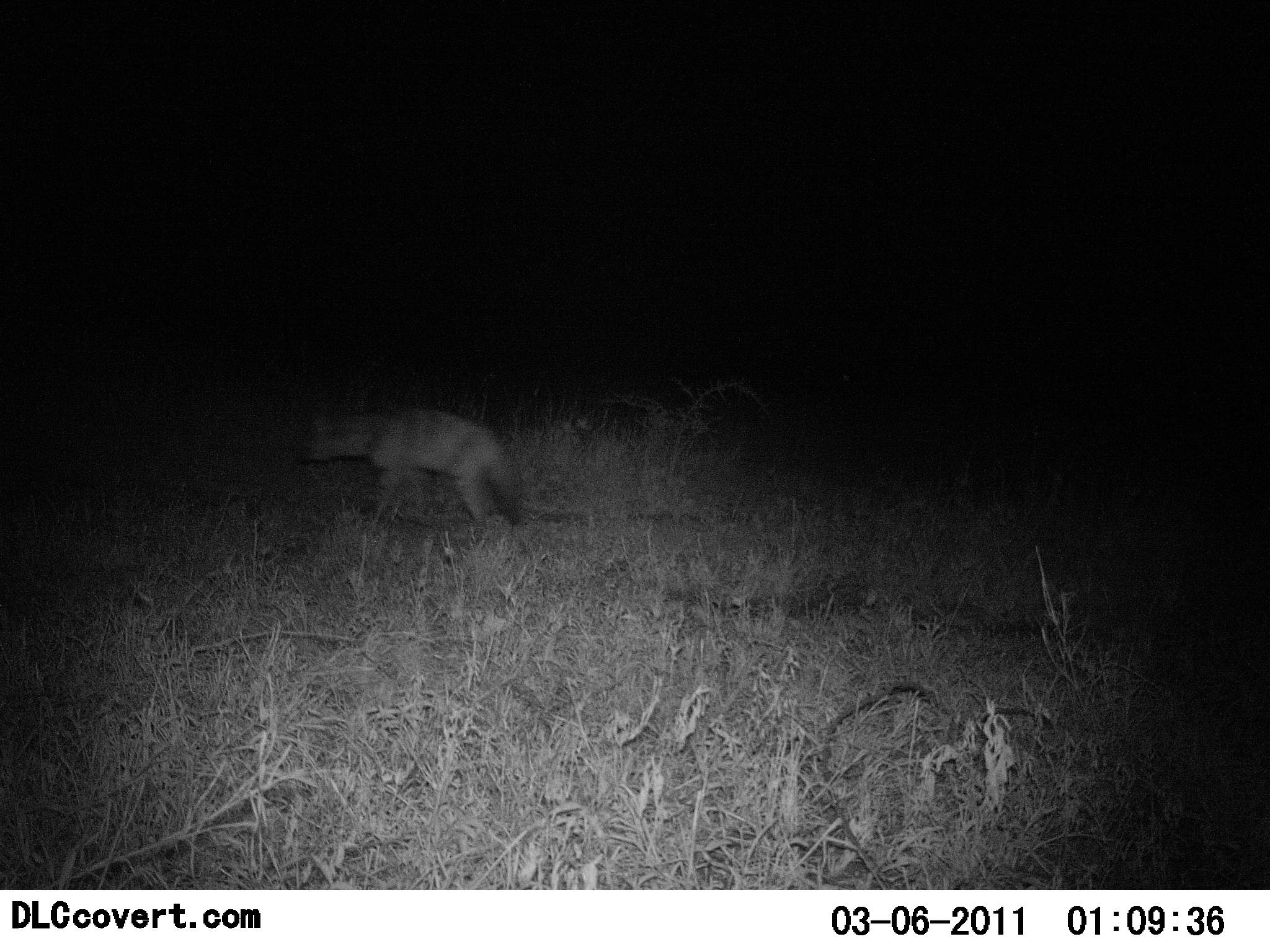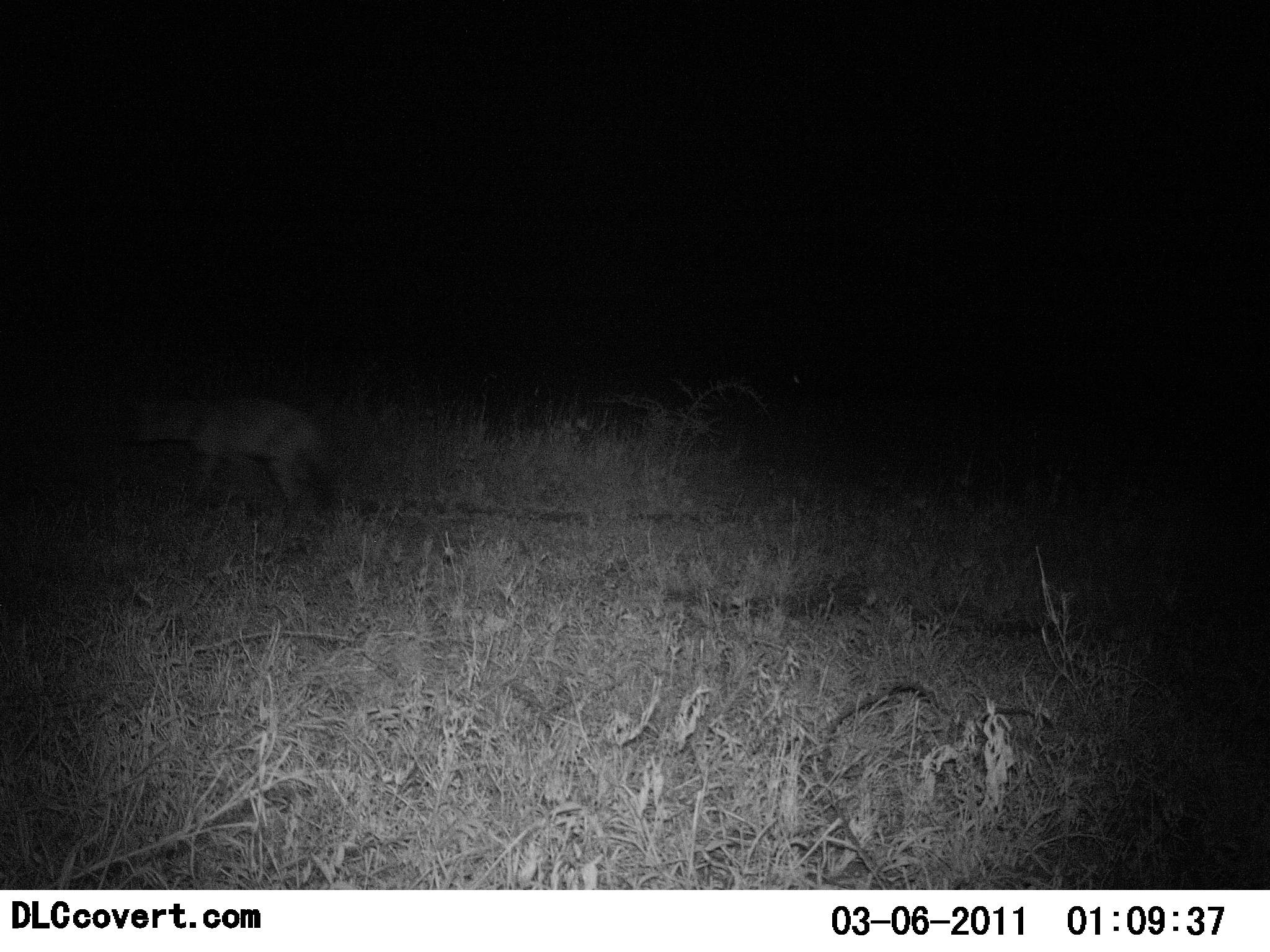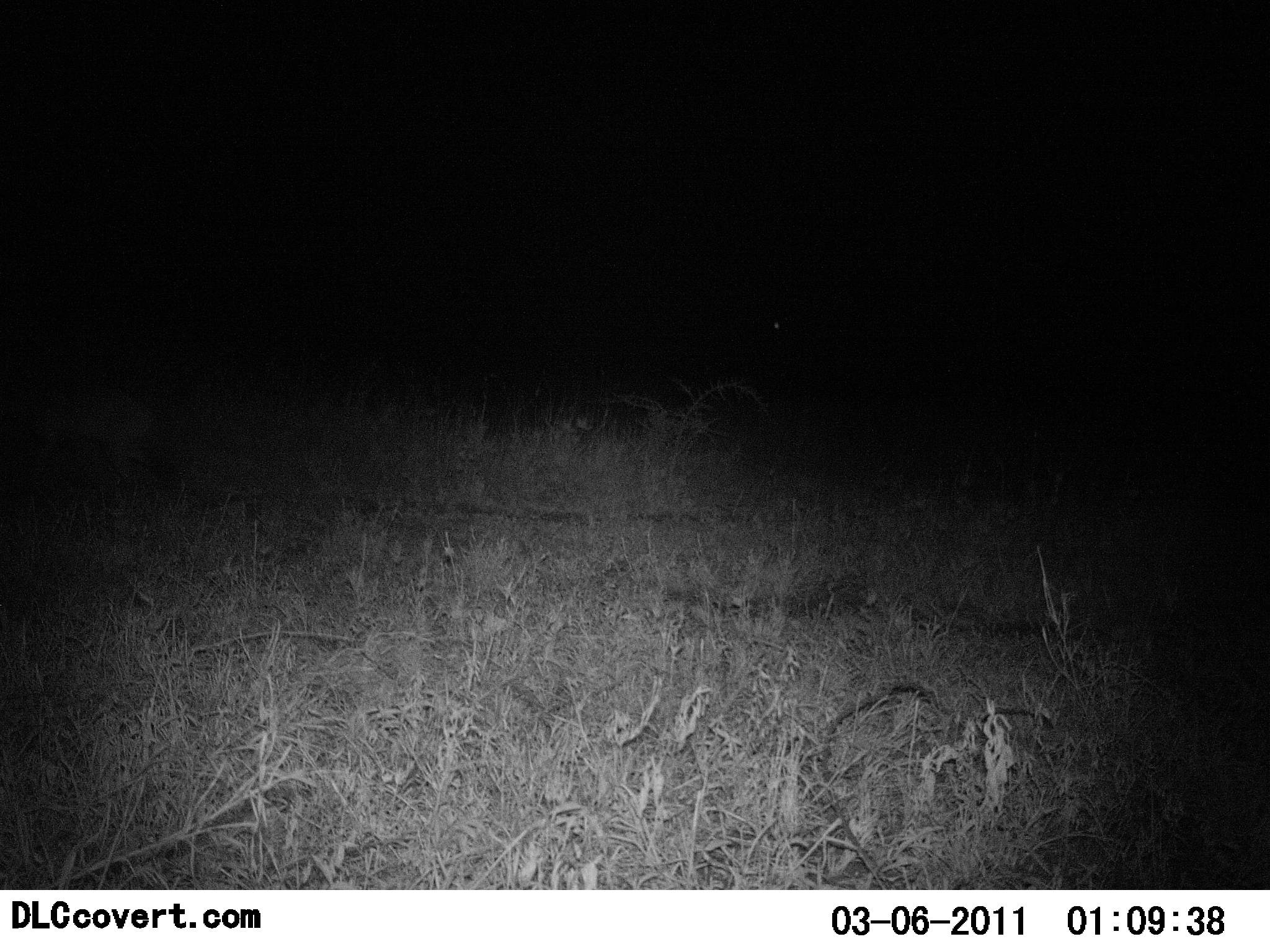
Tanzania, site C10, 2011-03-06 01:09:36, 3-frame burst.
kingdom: Animalia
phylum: Chordata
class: Mammalia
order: Carnivora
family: Hyaenidae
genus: Proteles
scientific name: Proteles cristatus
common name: aardwolf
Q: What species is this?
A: Aardwolf (Proteles cristatus).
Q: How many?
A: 1.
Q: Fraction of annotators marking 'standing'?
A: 12%.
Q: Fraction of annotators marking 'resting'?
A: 0%.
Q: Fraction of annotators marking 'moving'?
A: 88%.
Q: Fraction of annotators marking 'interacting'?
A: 0%.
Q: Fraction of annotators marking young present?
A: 0%.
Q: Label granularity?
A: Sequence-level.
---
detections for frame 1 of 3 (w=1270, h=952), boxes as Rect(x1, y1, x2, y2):
animal: Rect(290, 398, 531, 535)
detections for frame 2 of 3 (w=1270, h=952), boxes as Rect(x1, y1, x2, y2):
animal: Rect(118, 389, 349, 549)